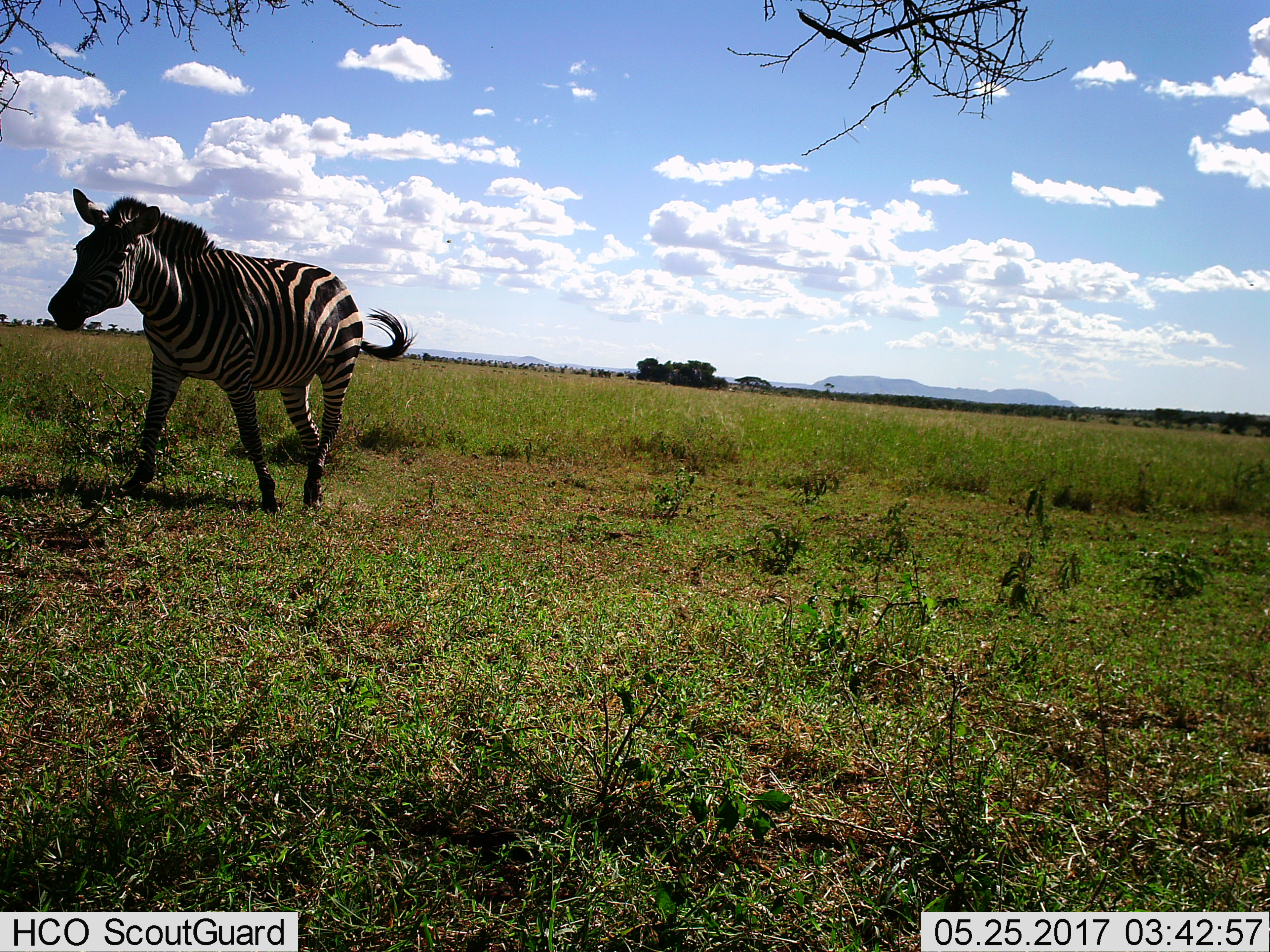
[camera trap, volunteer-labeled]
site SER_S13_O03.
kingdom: Animalia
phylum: Chordata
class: Mammalia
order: Perissodactyla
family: Equidae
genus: Equus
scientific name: Equus quagga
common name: plains zebra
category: zebraplains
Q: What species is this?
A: Zebraplains (plains zebra) (Equus quagga).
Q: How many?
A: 1.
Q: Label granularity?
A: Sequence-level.